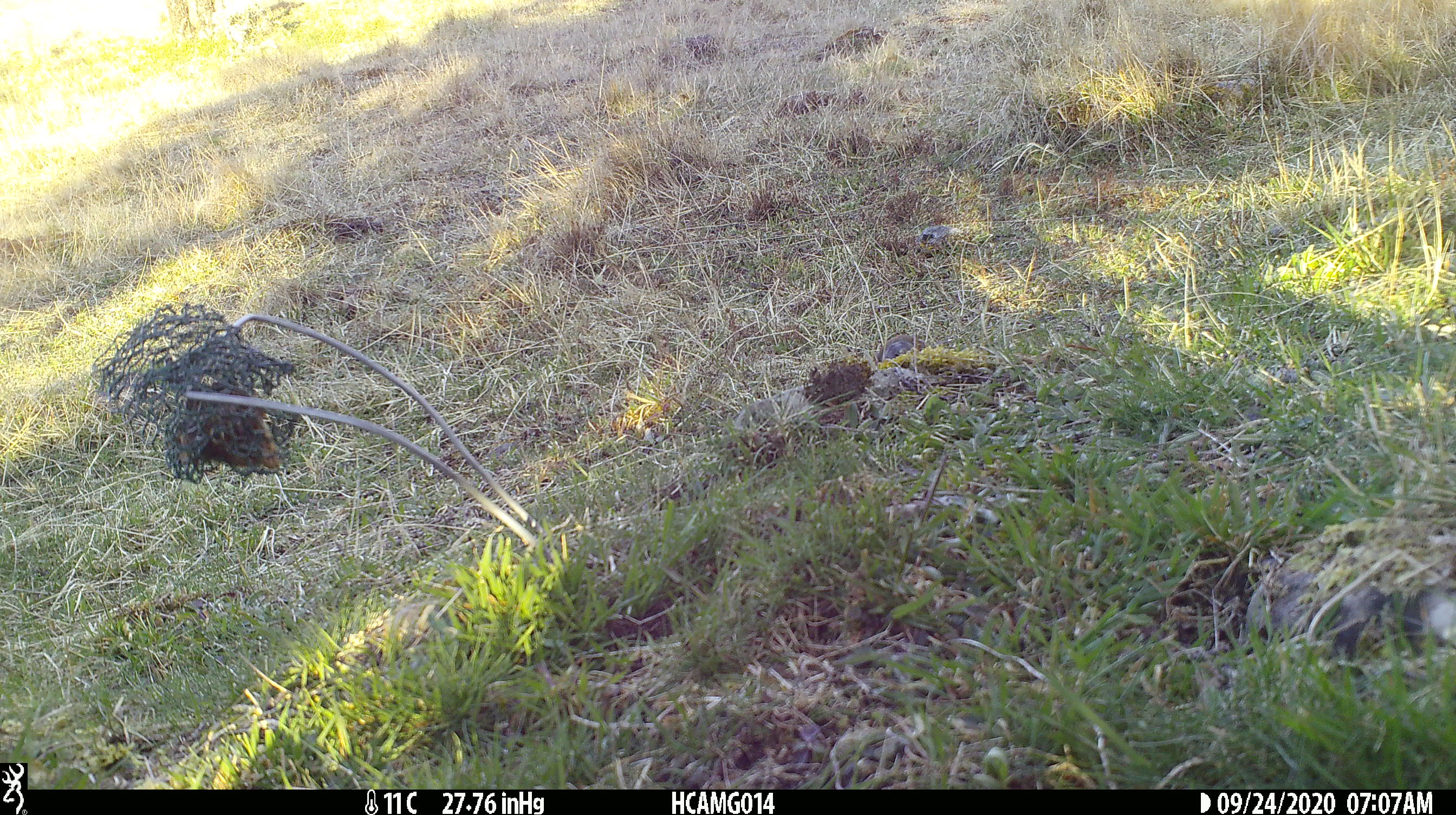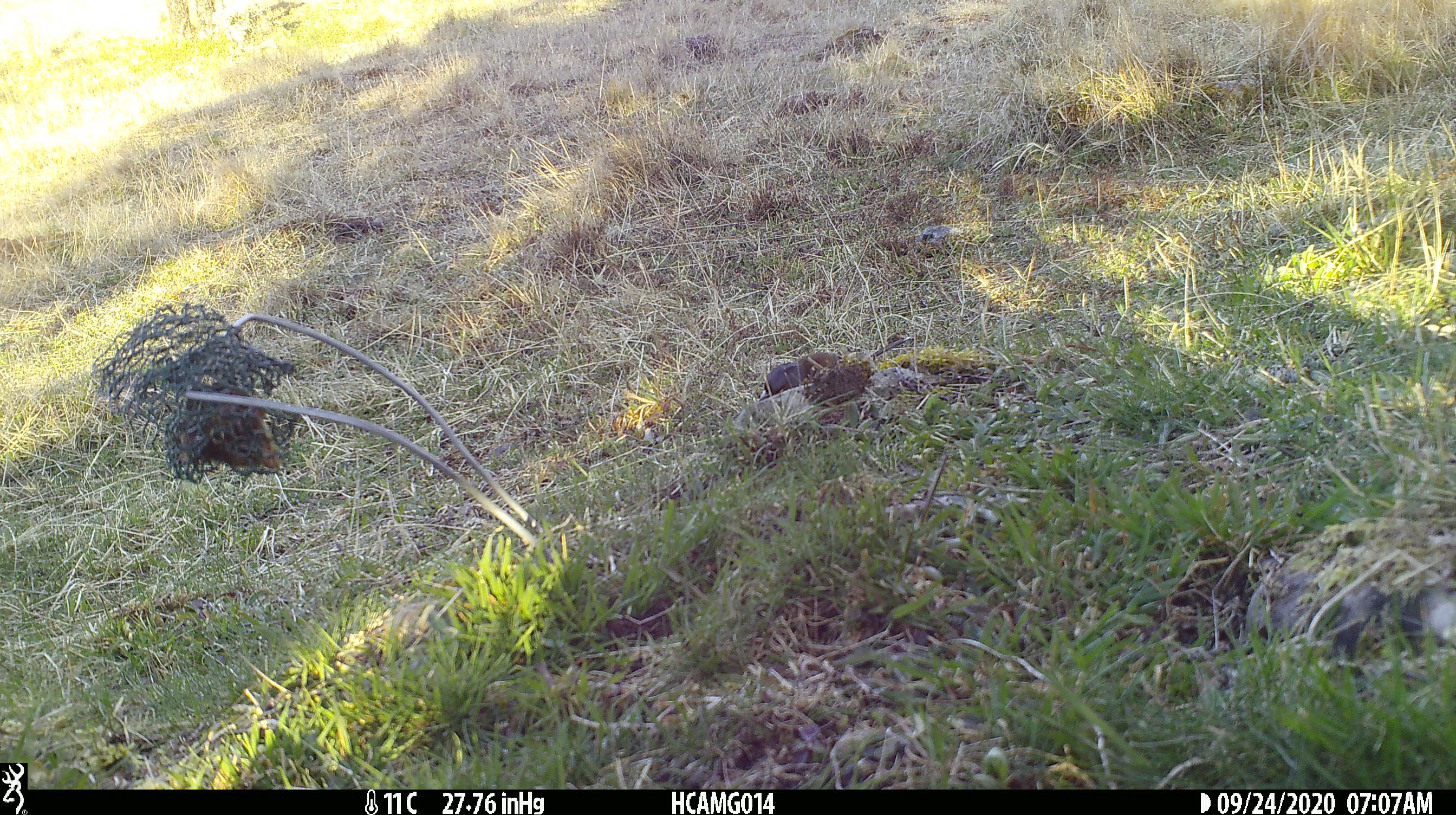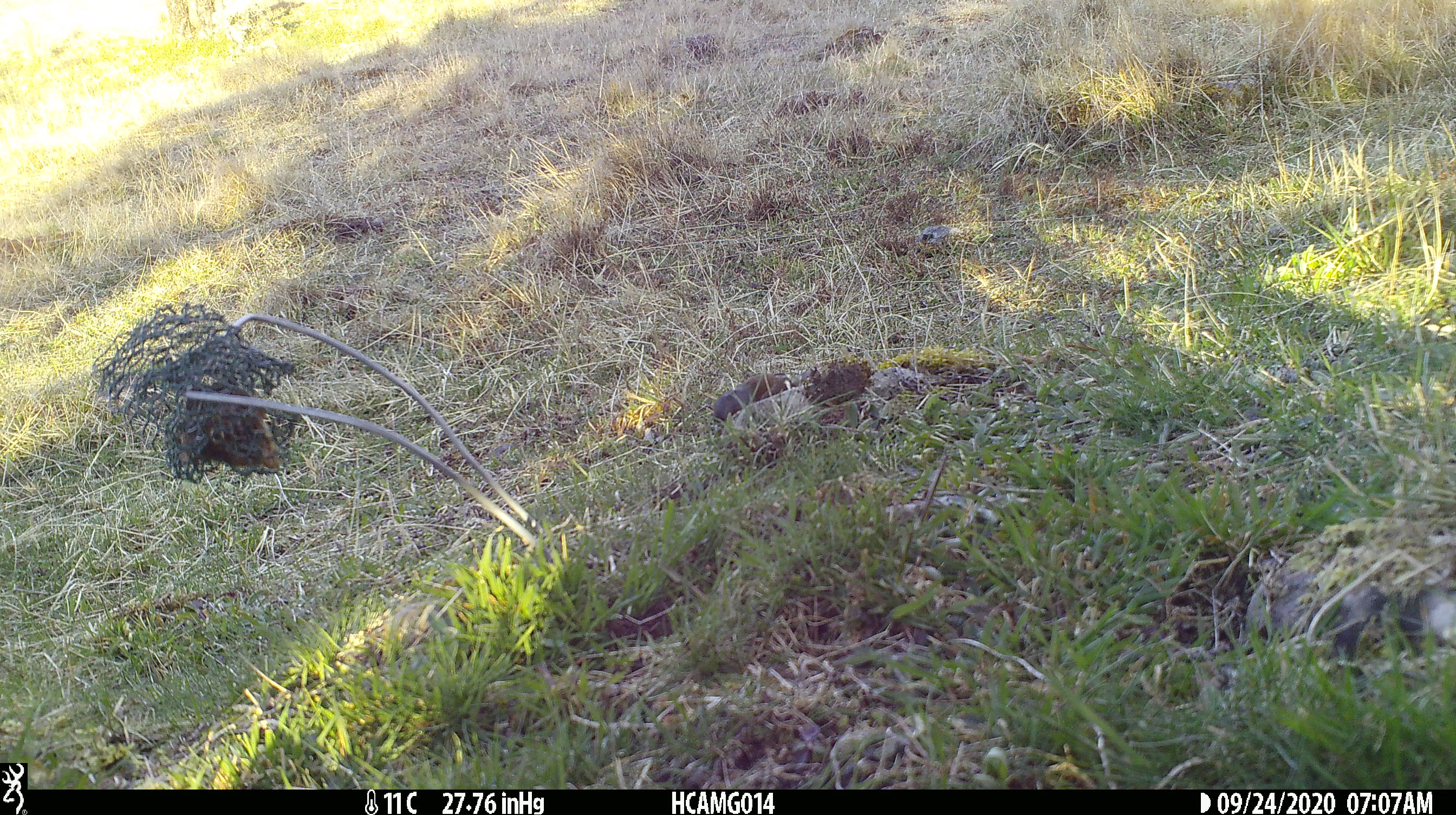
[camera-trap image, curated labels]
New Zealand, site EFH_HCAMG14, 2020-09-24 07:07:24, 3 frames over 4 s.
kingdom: Animalia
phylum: Chordata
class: Aves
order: Passeriformes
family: Fringillidae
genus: Fringilla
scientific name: Fringilla coelebs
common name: common chaffinch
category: chaffinch